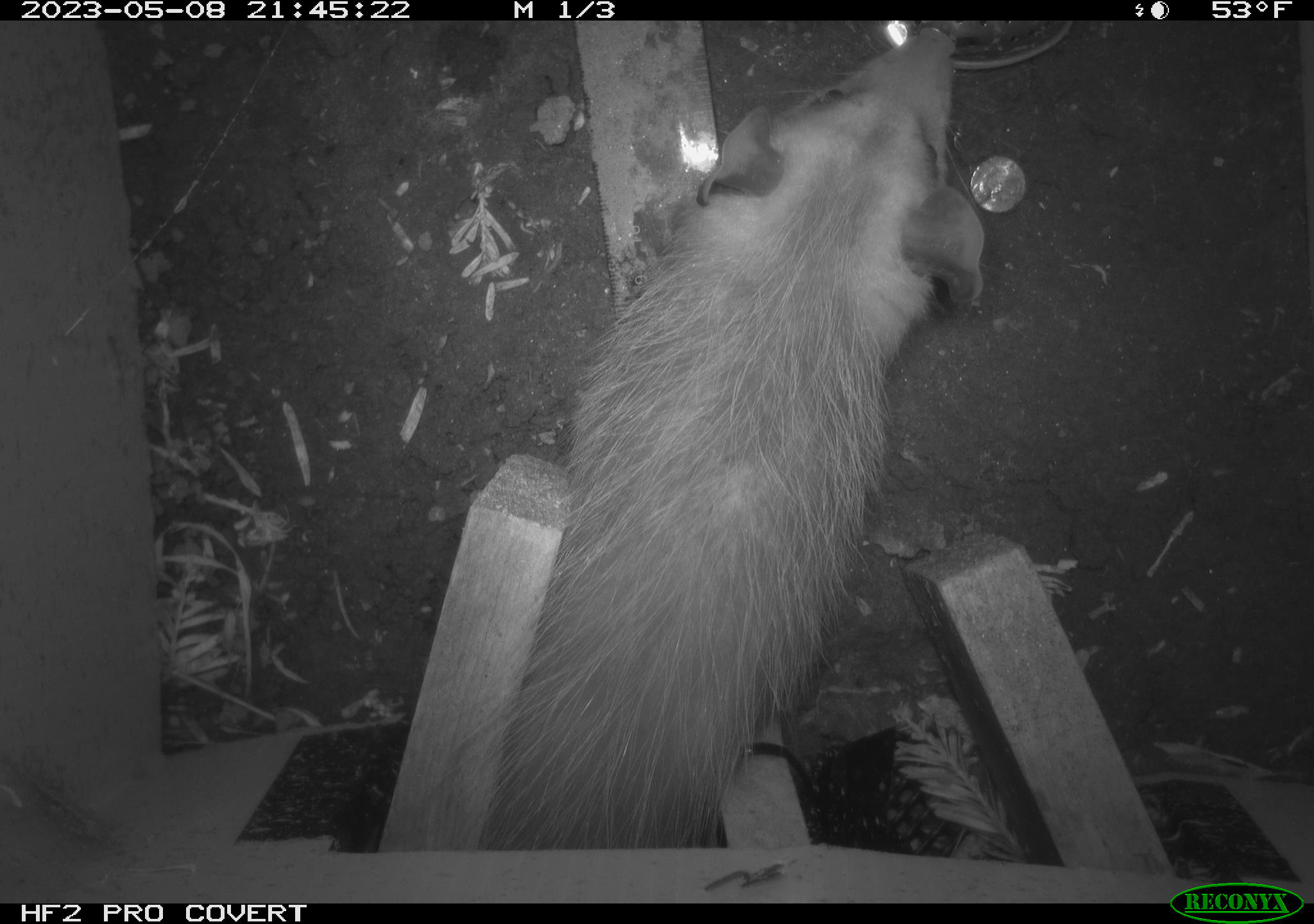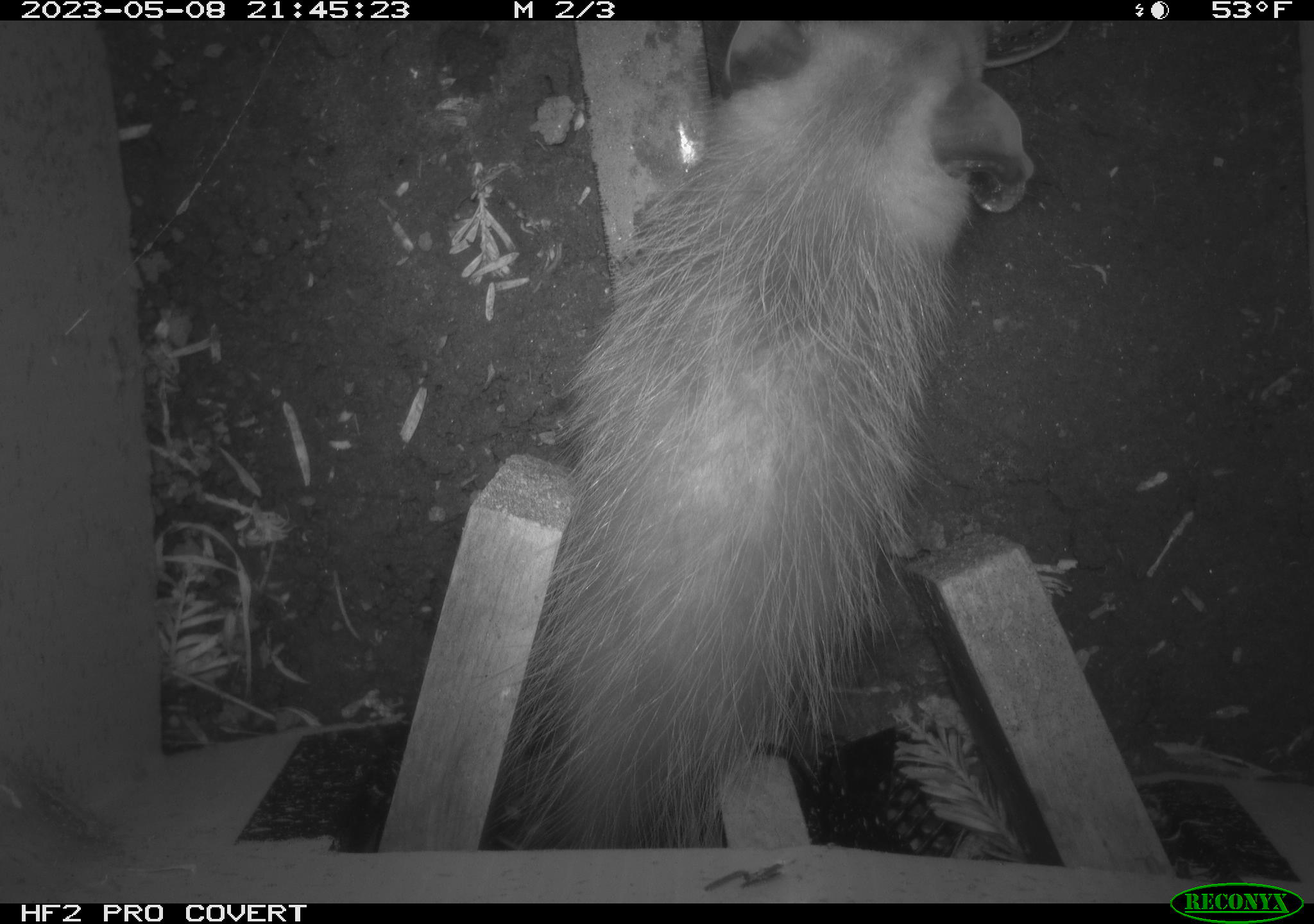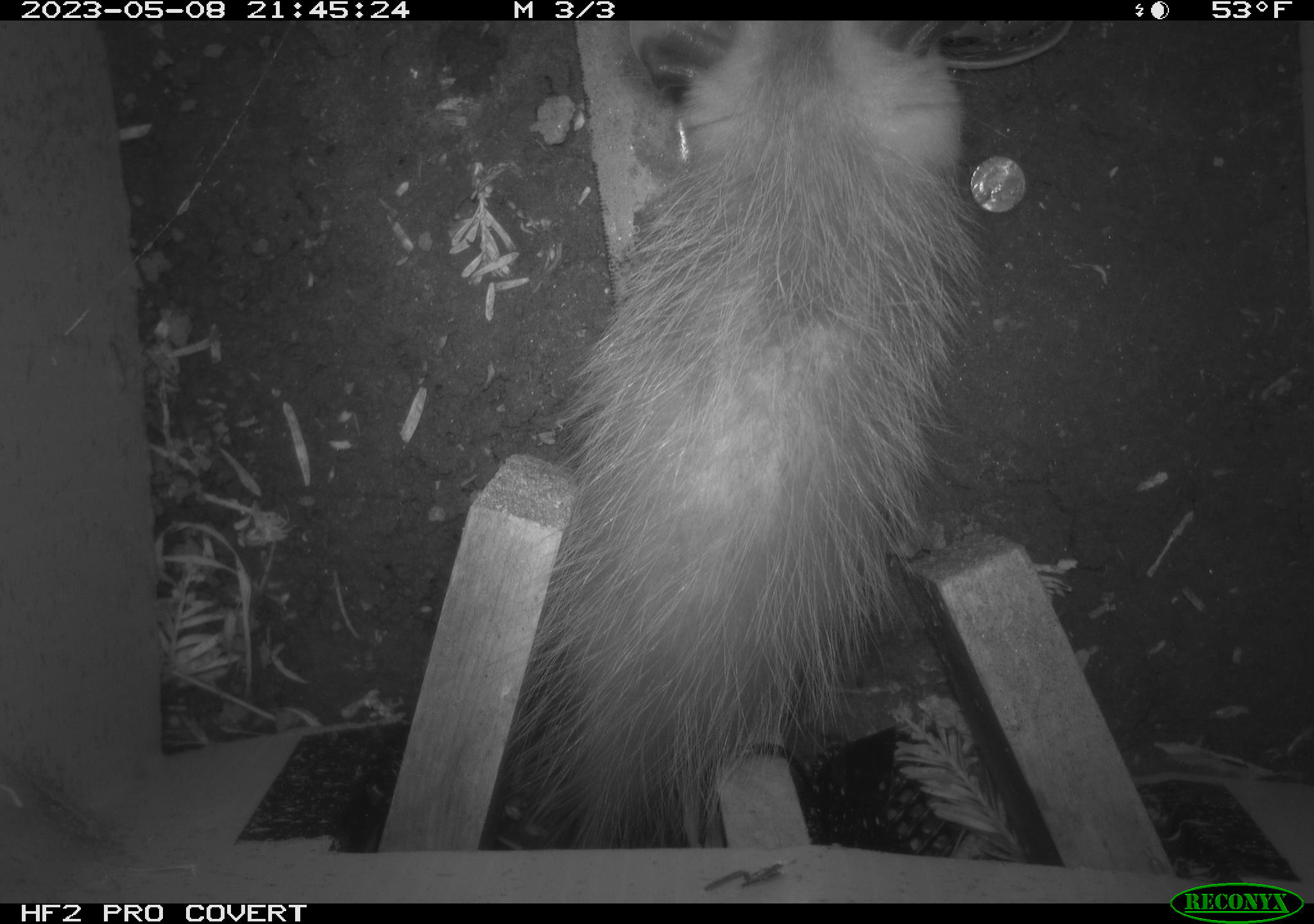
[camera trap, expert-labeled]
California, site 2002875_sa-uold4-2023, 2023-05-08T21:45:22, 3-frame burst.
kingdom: Animalia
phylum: Chordata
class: Mammalia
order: Didelphimorphia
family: Didelphidae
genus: Didelphis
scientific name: Didelphis virginiana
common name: virginia opossum